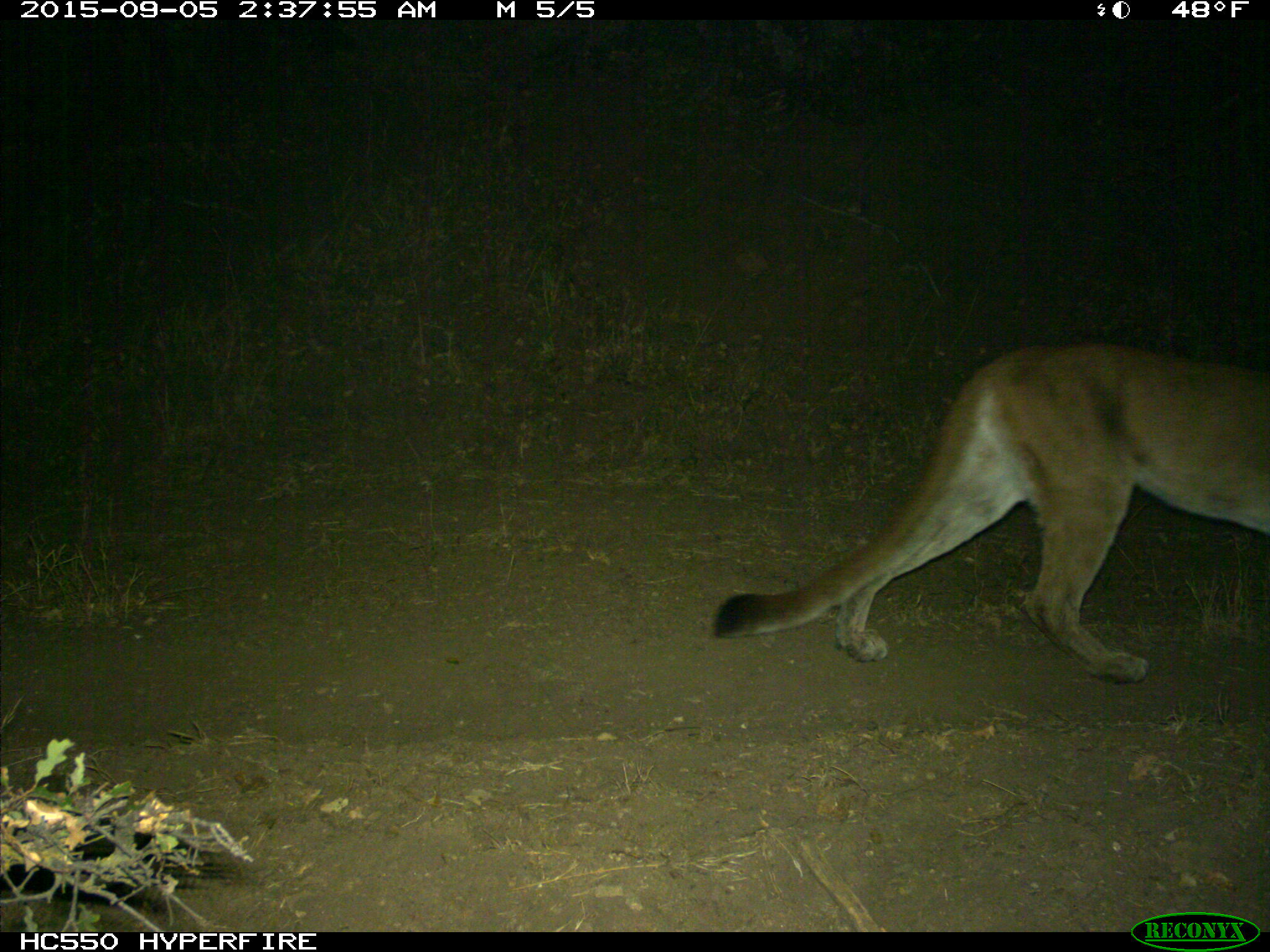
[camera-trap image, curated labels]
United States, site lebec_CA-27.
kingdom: Animalia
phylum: Chordata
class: Mammalia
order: Carnivora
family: Felidae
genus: Puma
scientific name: Puma concolor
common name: mountain lion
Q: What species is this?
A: Puma concolor (mountain lion).